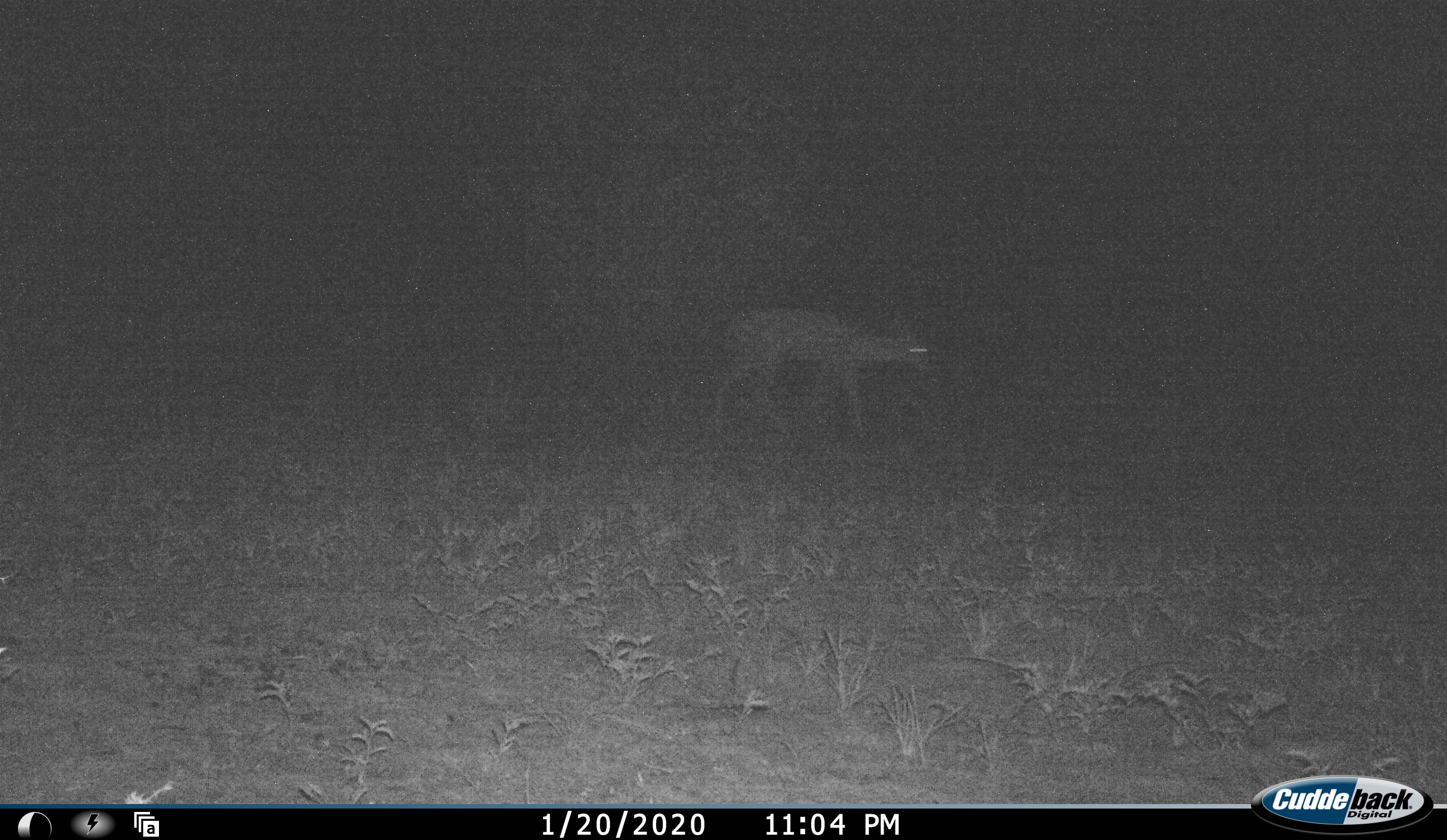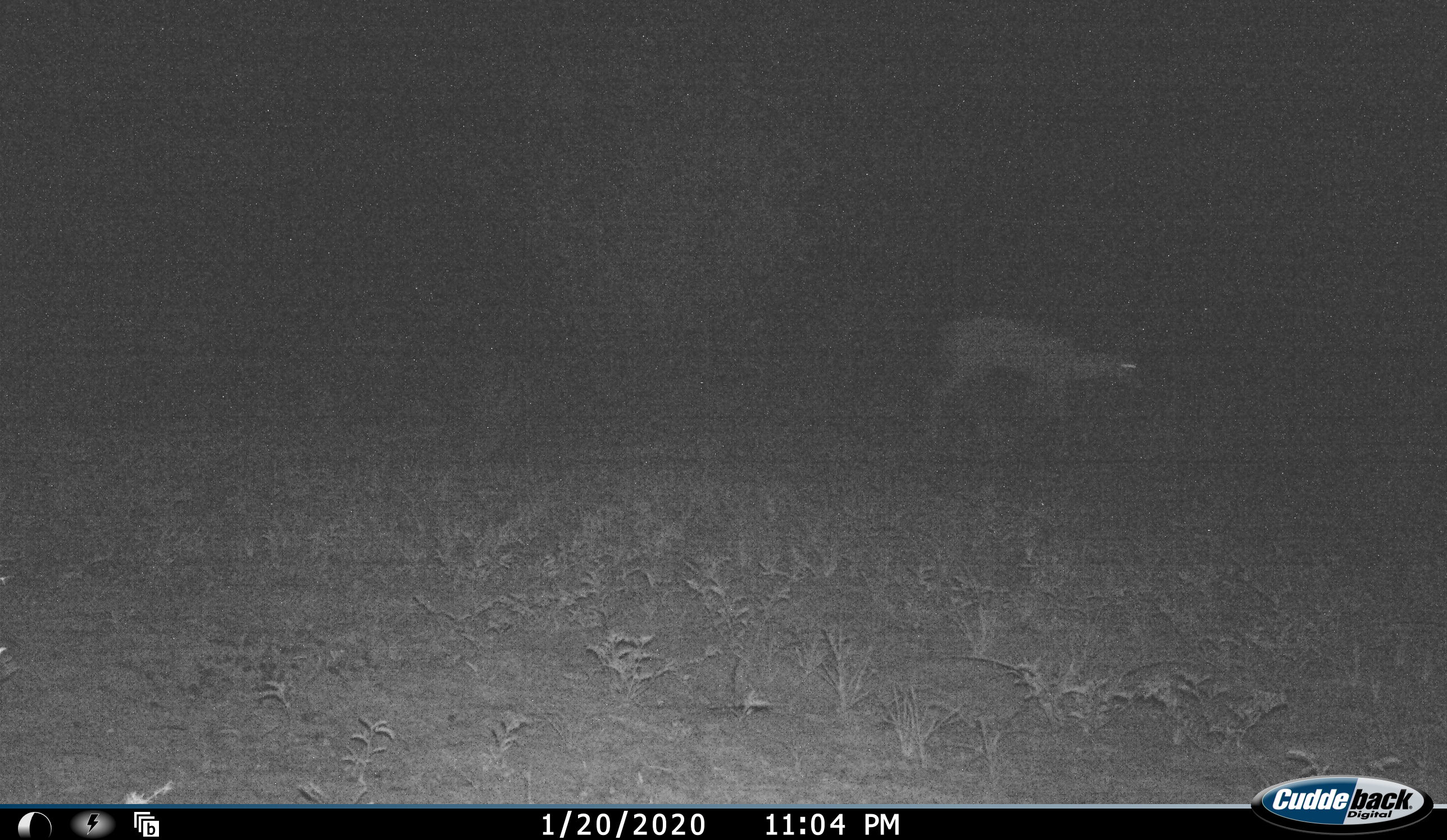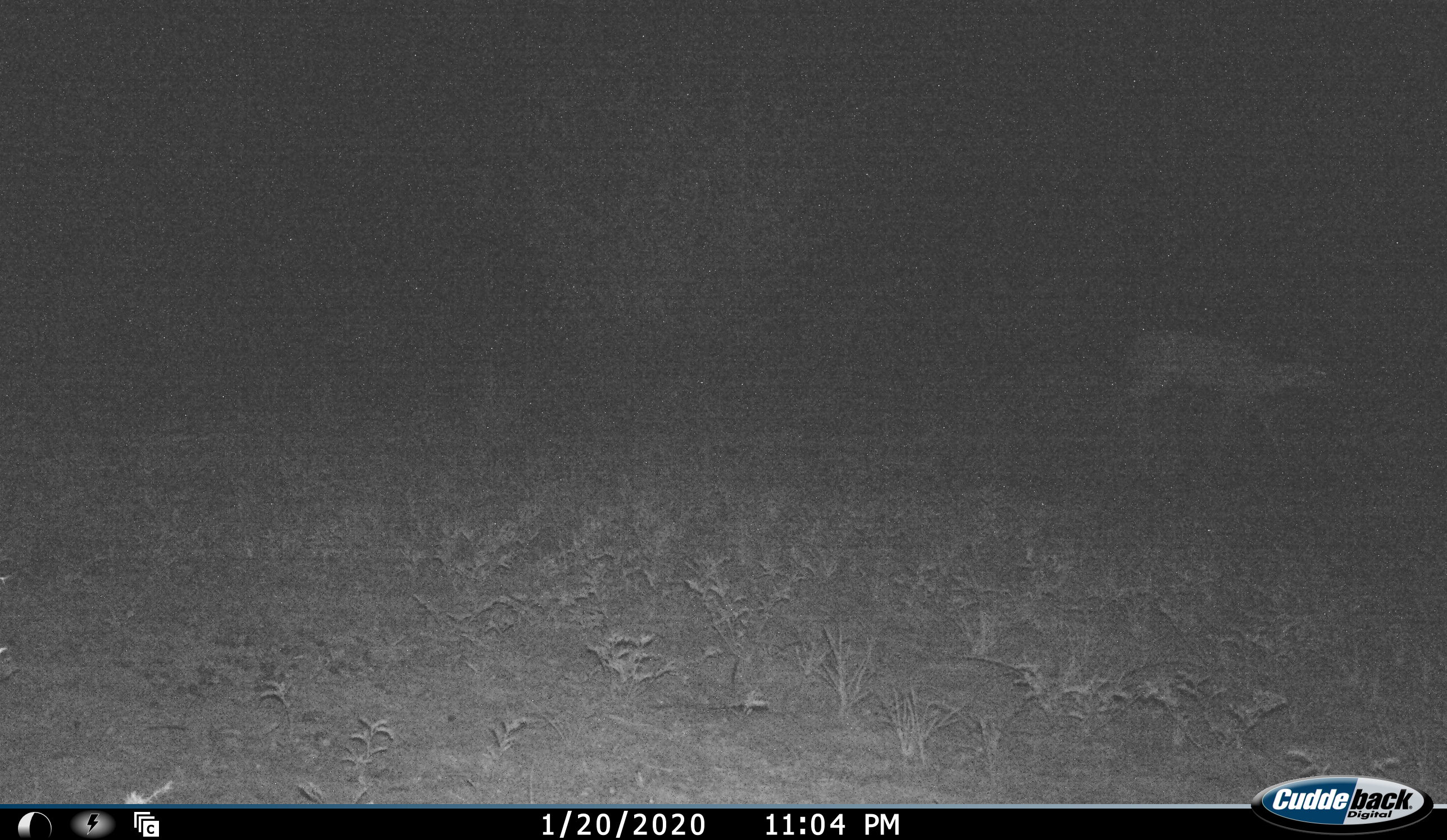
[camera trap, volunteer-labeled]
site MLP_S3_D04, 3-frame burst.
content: unidentified animal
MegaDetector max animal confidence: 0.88